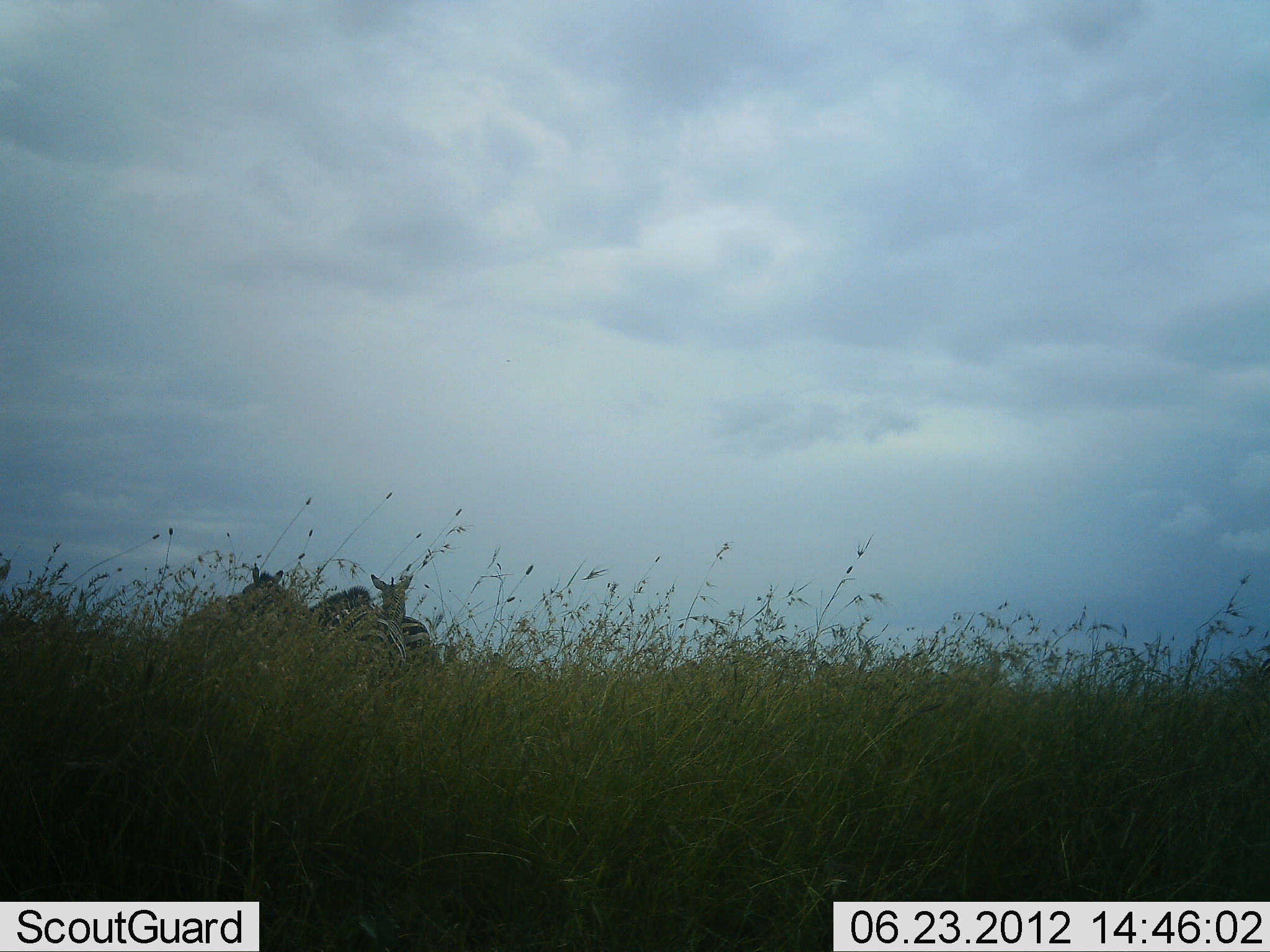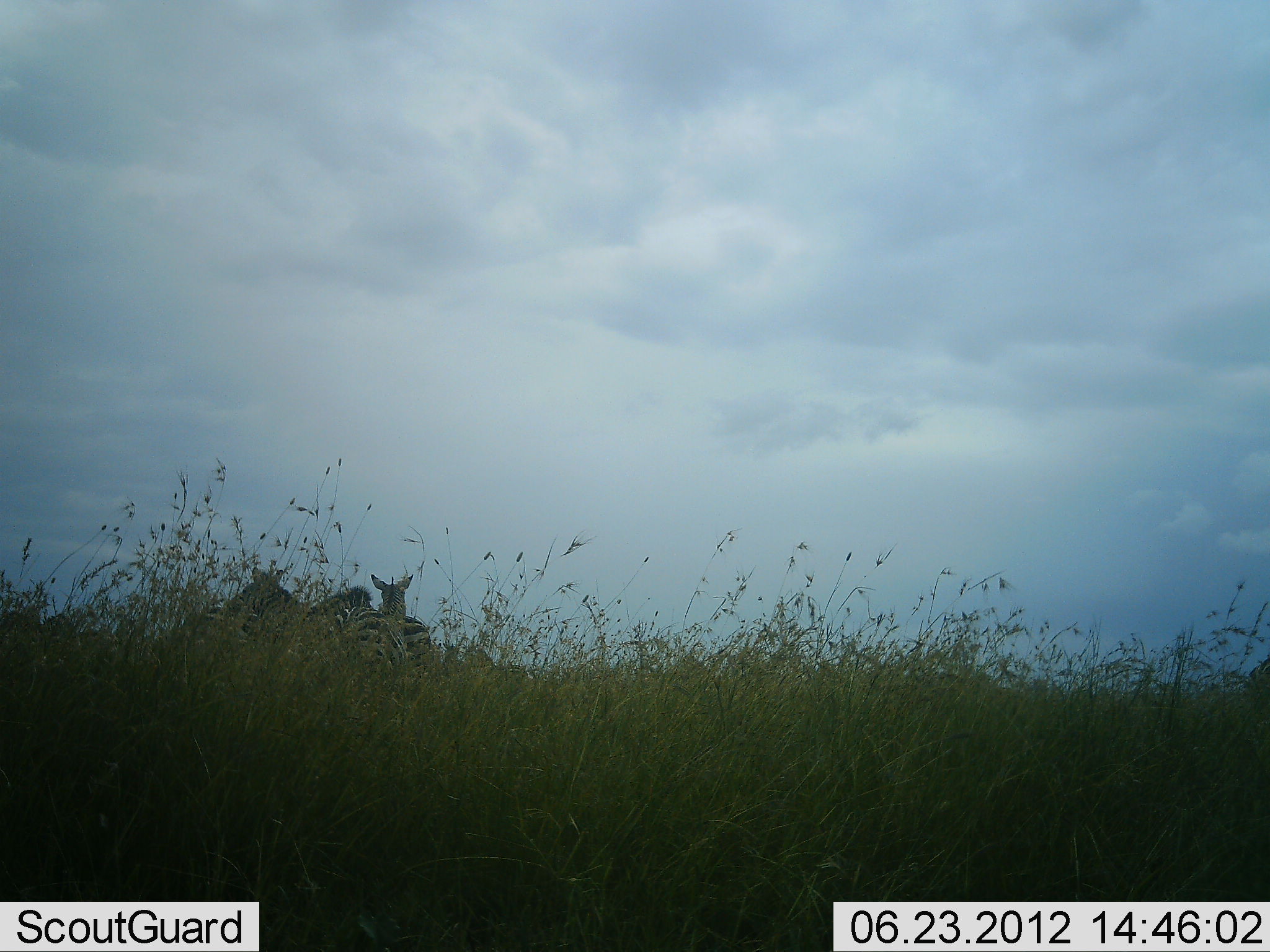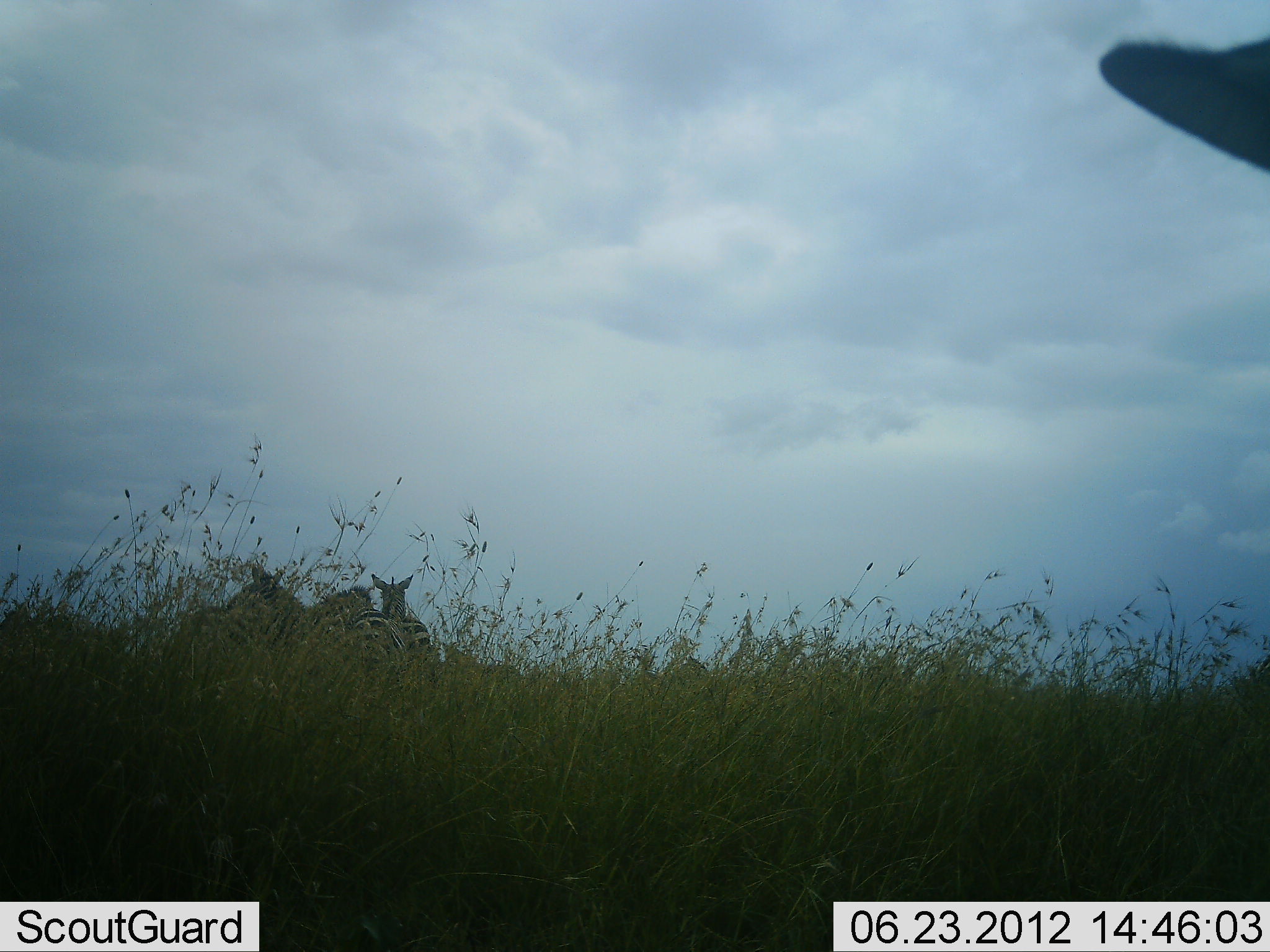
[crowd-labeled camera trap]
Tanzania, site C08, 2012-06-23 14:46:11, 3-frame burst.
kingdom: Animalia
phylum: Chordata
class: Mammalia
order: Perissodactyla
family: Equidae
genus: Equus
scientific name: Equus quagga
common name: plains zebra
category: zebra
Zebra (plains zebra) (Equus quagga), count 3. Behavior (volunteer vote fractions): standing 80%, resting 10%, moving 20%, interacting 10%. Young present (vote fraction): 0%. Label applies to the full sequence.